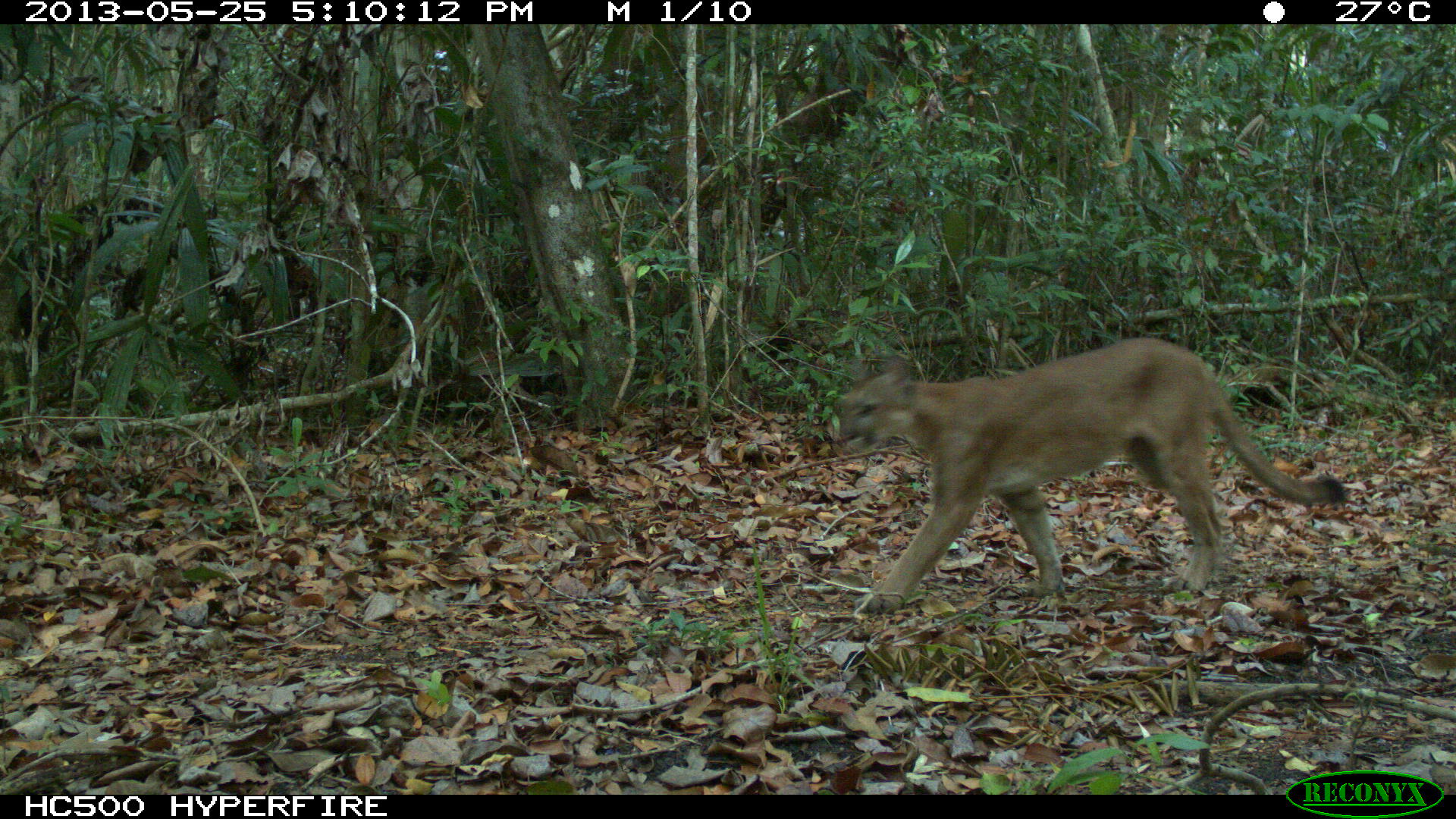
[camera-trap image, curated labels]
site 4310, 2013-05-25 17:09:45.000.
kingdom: Animalia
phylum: Chordata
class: Mammalia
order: Carnivora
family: Felidae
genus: Puma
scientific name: Puma concolor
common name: mountain lion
Puma concolor (mountain lion), count 1.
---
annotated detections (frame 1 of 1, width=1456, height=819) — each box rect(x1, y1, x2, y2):
puma concolor: rect(830, 336, 1345, 615)